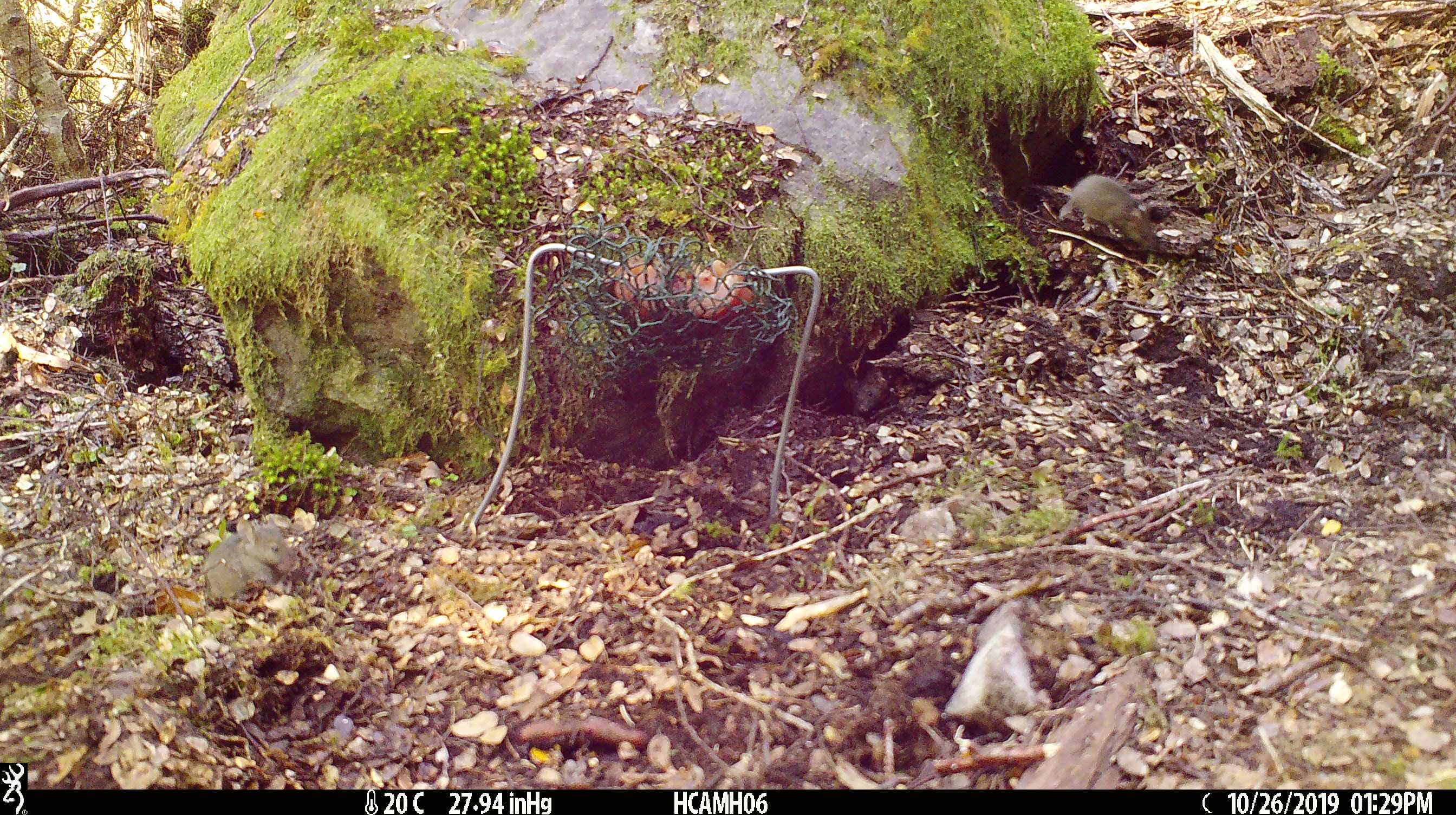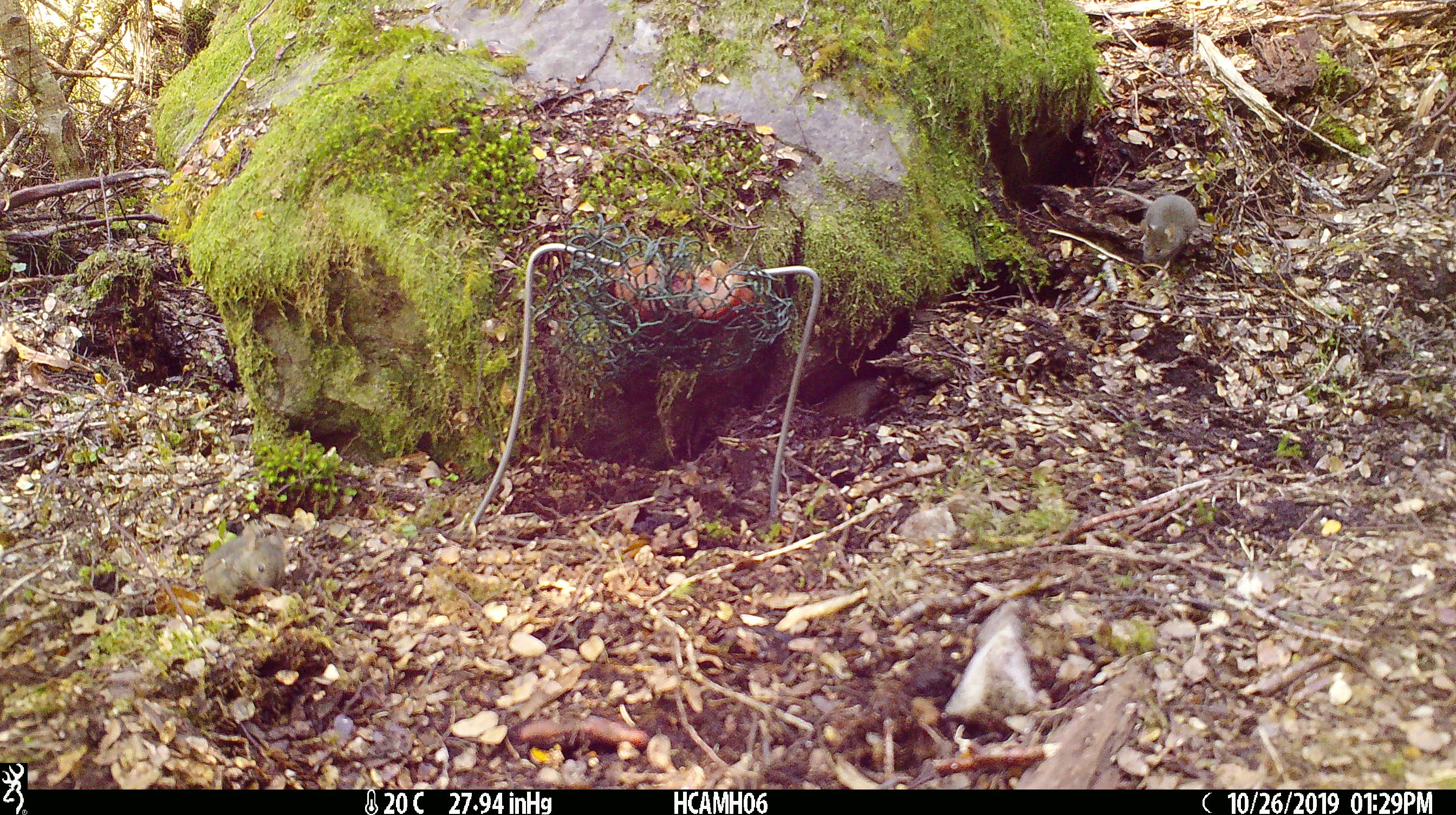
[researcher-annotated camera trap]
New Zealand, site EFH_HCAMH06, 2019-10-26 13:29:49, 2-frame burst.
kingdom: Animalia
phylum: Chordata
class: Mammalia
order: Rodentia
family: Muridae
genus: Mus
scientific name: Mus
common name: mouse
Mouse (Mus).